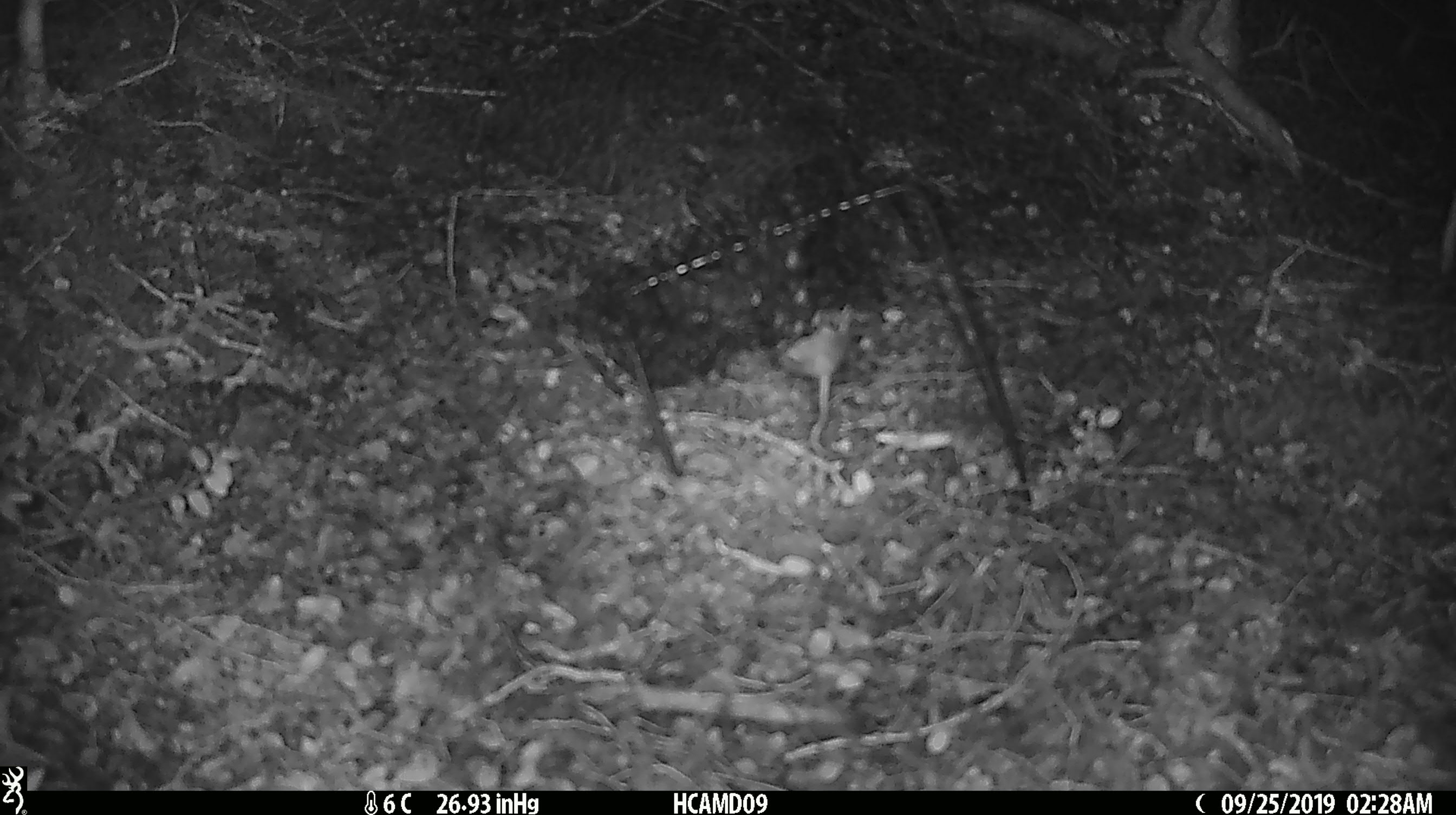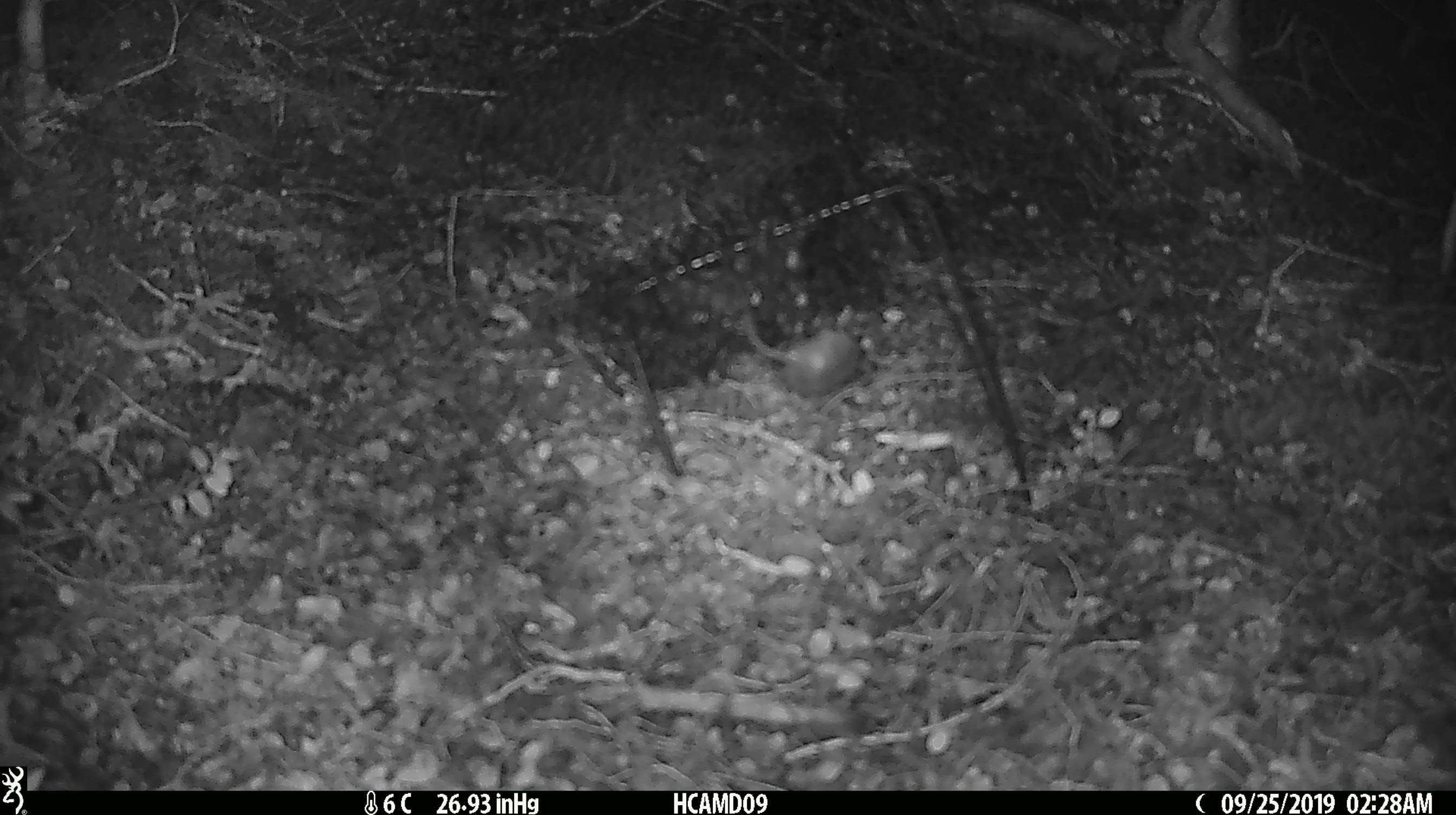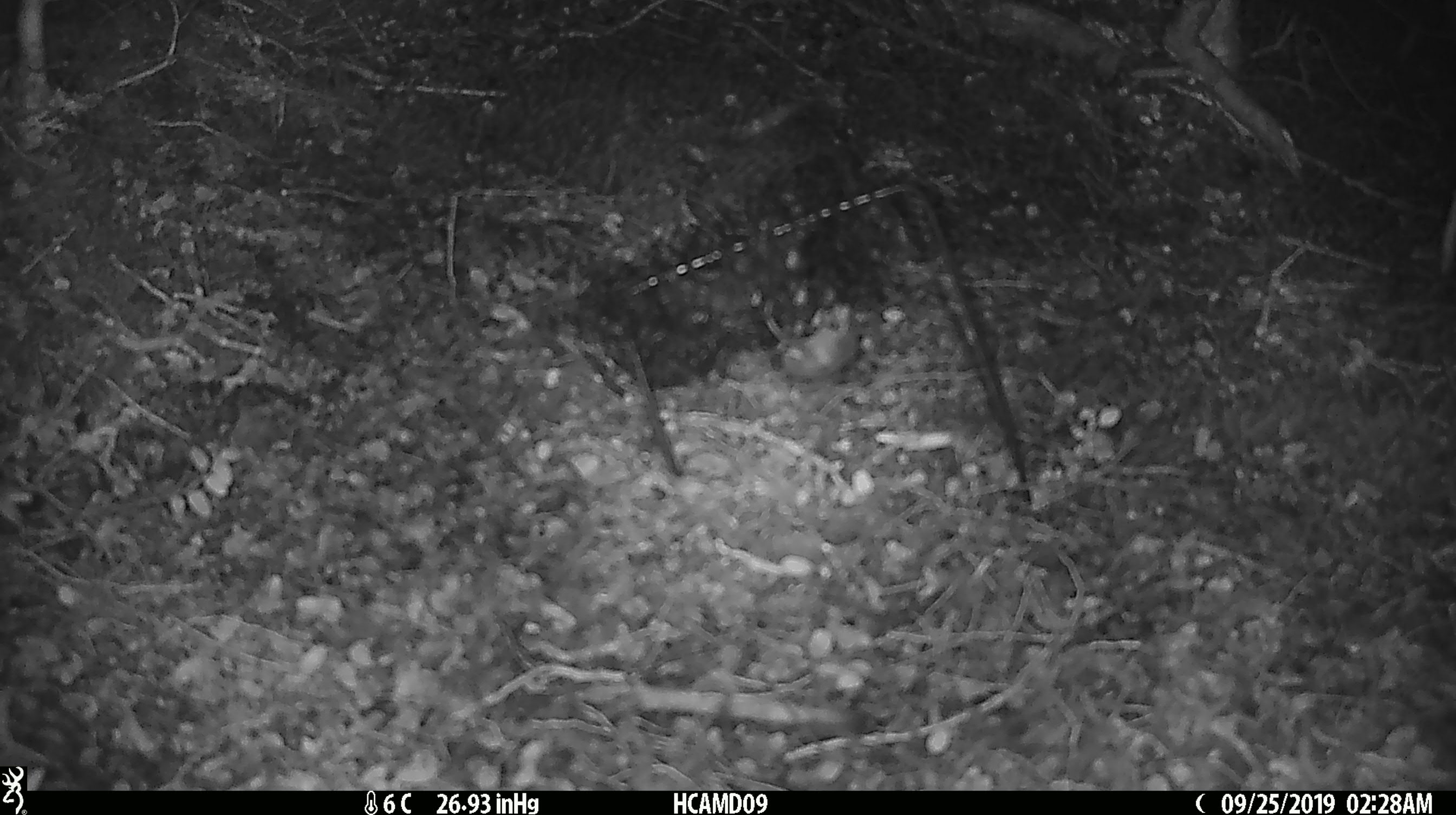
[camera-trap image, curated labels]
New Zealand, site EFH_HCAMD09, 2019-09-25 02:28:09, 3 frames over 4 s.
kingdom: Animalia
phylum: Chordata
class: Mammalia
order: Rodentia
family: Muridae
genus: Mus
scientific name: Mus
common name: mouse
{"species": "mouse (Mus)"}